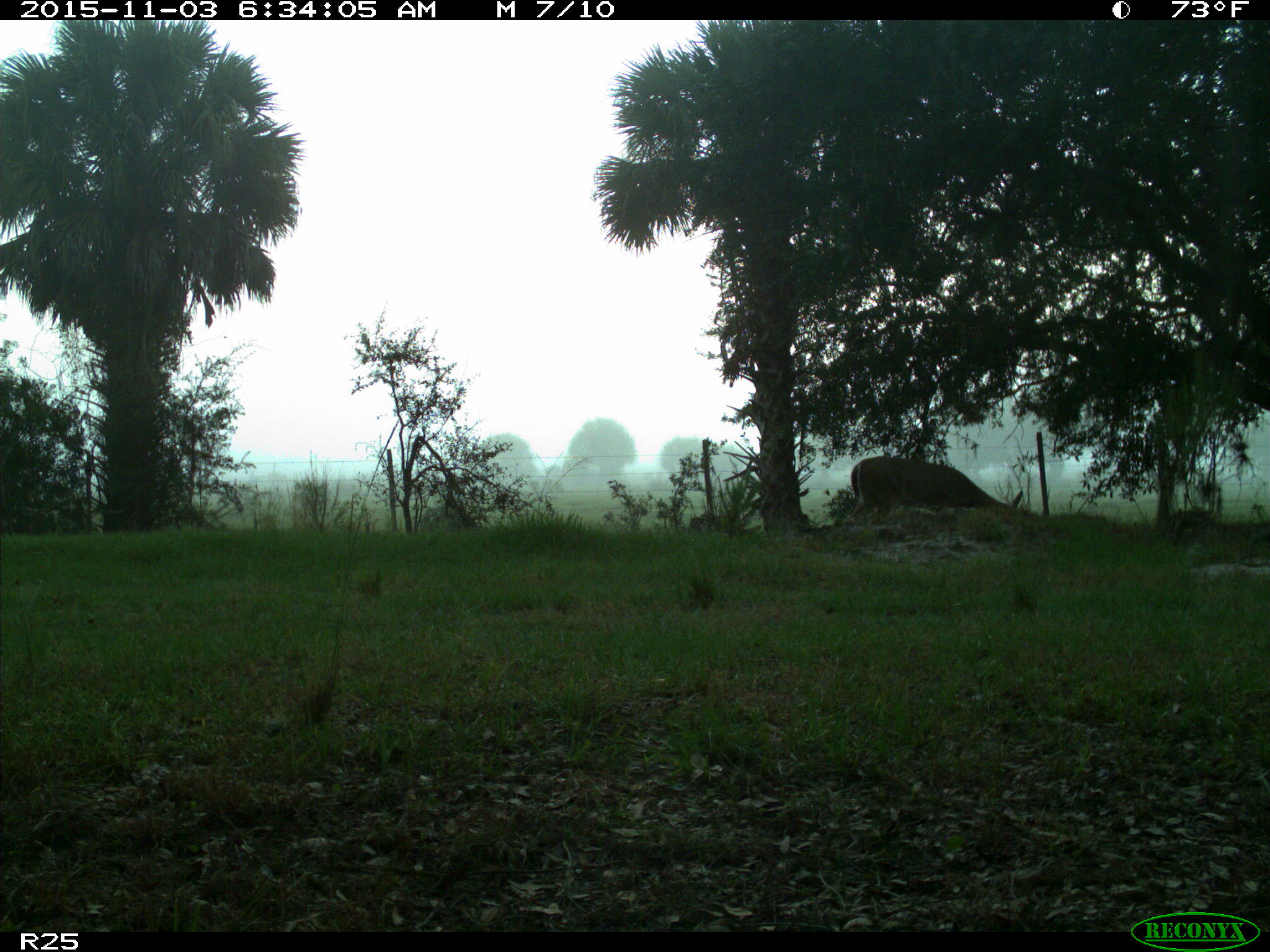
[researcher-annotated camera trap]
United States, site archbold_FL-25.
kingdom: Animalia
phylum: Chordata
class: Mammalia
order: Artiodactyla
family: Cervidae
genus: Odocoileus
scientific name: Odocoileus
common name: deer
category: unidentified deer